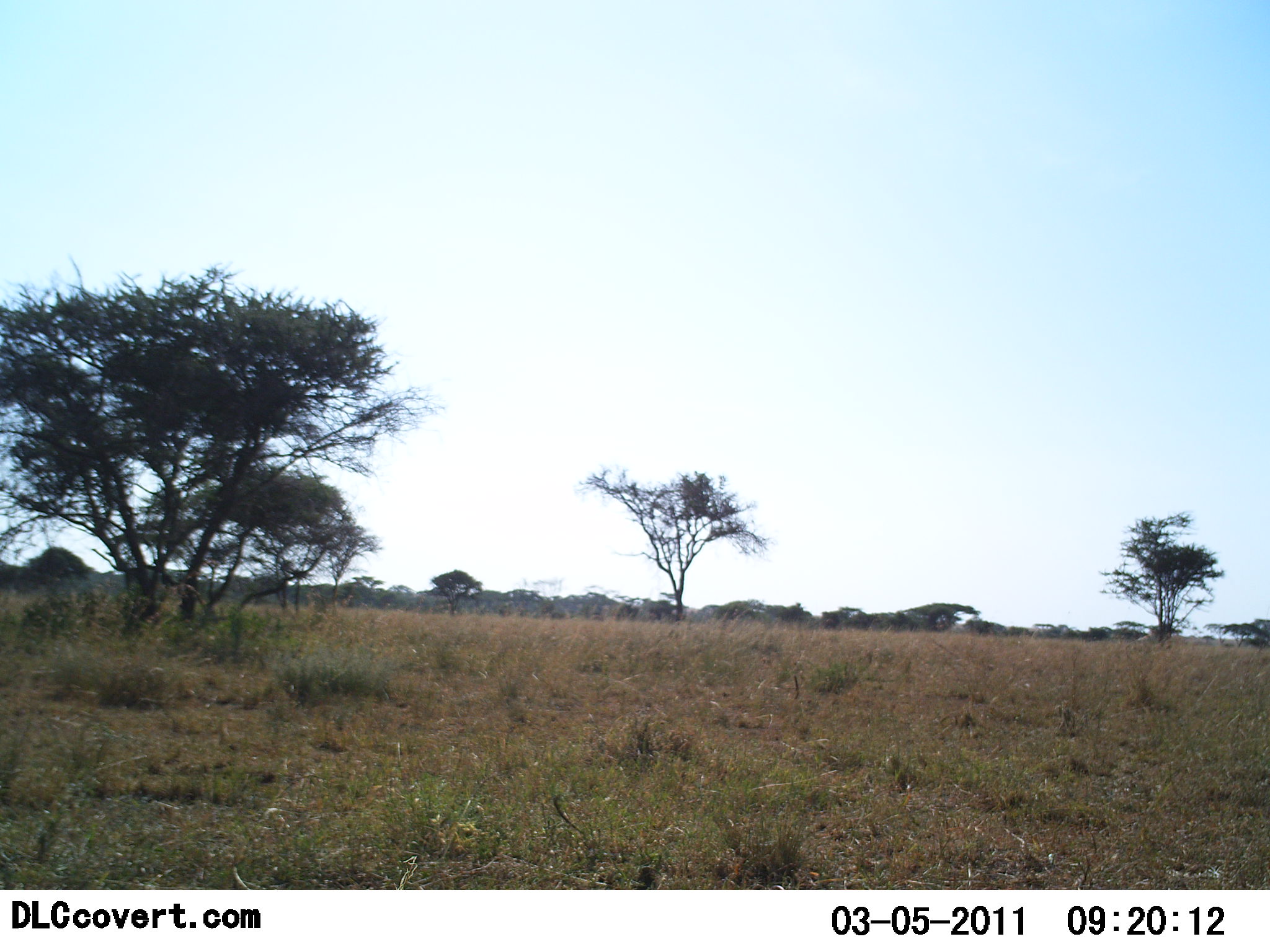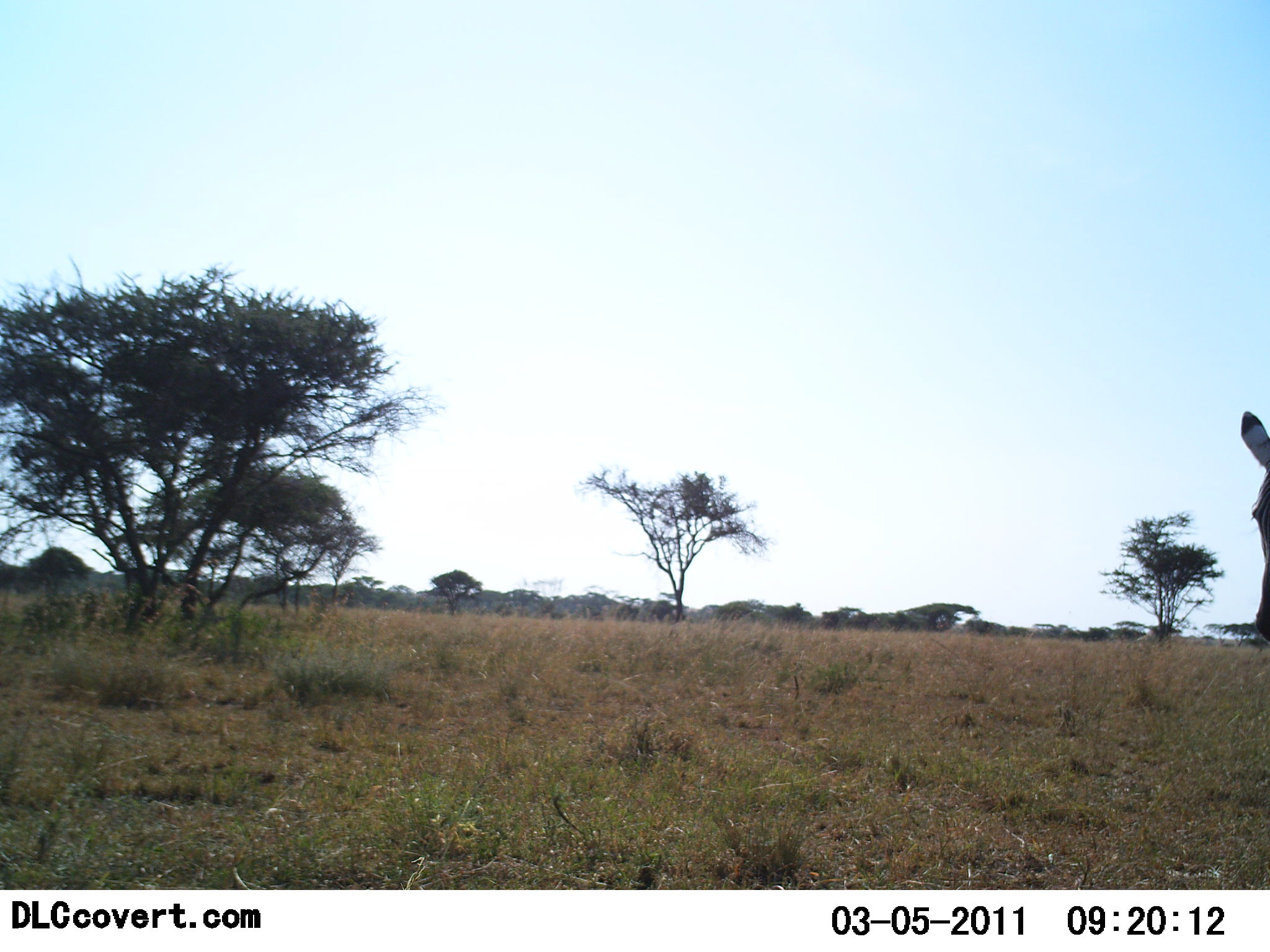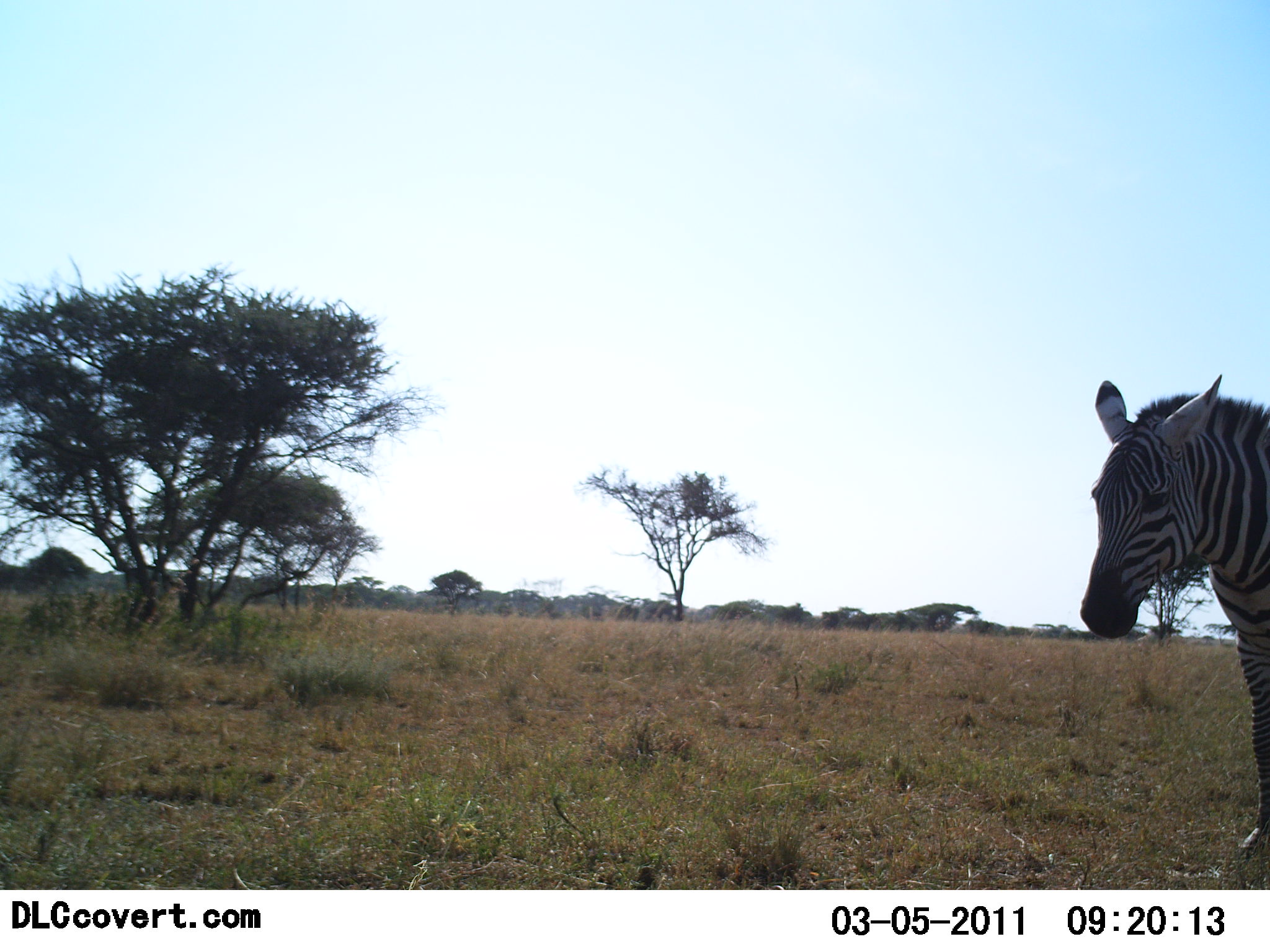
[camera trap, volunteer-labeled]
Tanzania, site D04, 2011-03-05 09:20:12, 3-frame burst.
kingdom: Animalia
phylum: Chordata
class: Mammalia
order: Perissodactyla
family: Equidae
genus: Equus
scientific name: Equus quagga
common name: plains zebra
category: zebra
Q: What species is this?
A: Zebra (plains zebra) (Equus quagga).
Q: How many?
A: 1.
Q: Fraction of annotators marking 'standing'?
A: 0%.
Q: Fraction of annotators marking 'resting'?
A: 0%.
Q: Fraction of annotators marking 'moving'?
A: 100%.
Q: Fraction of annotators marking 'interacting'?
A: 0%.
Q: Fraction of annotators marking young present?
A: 0%.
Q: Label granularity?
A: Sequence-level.